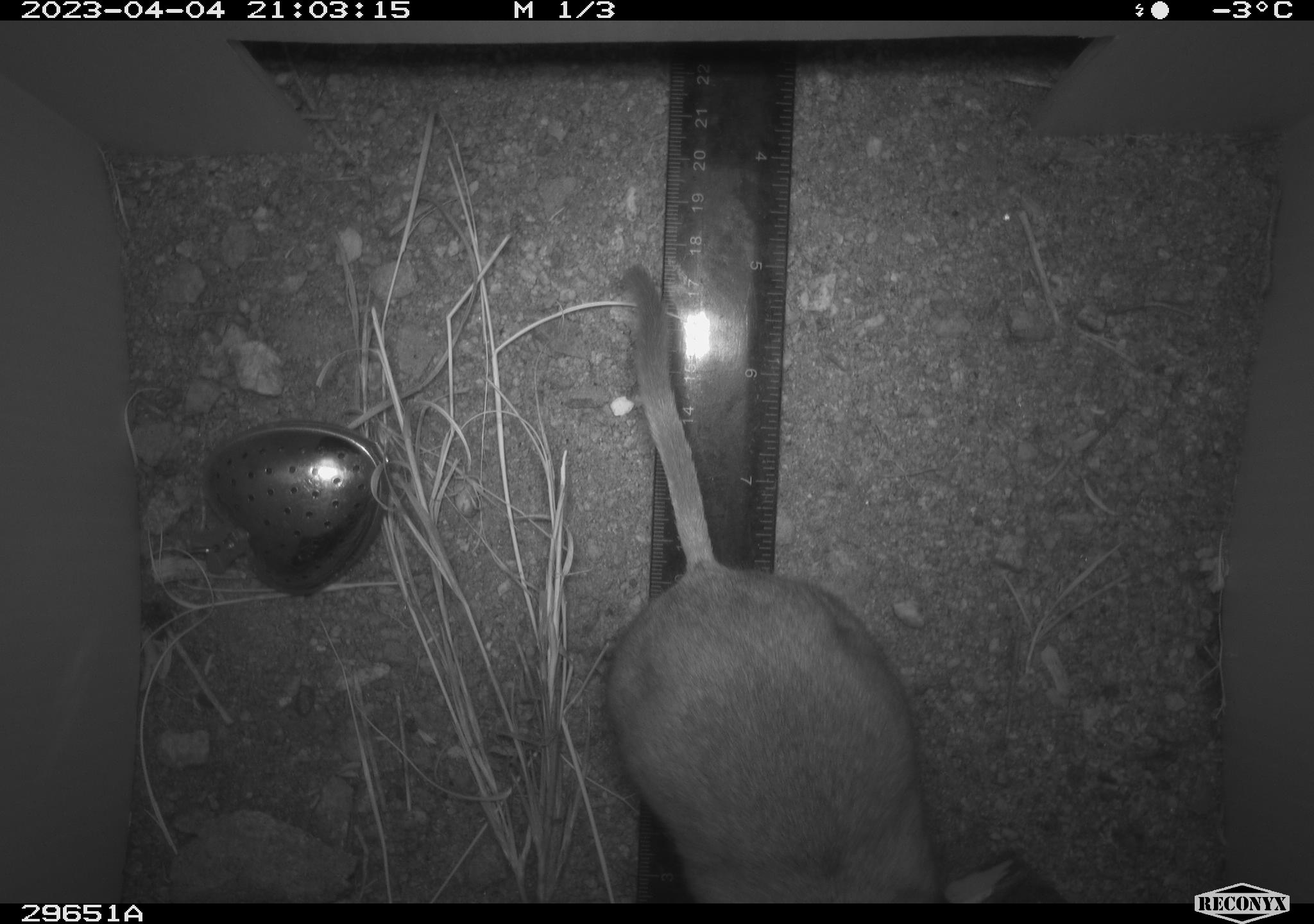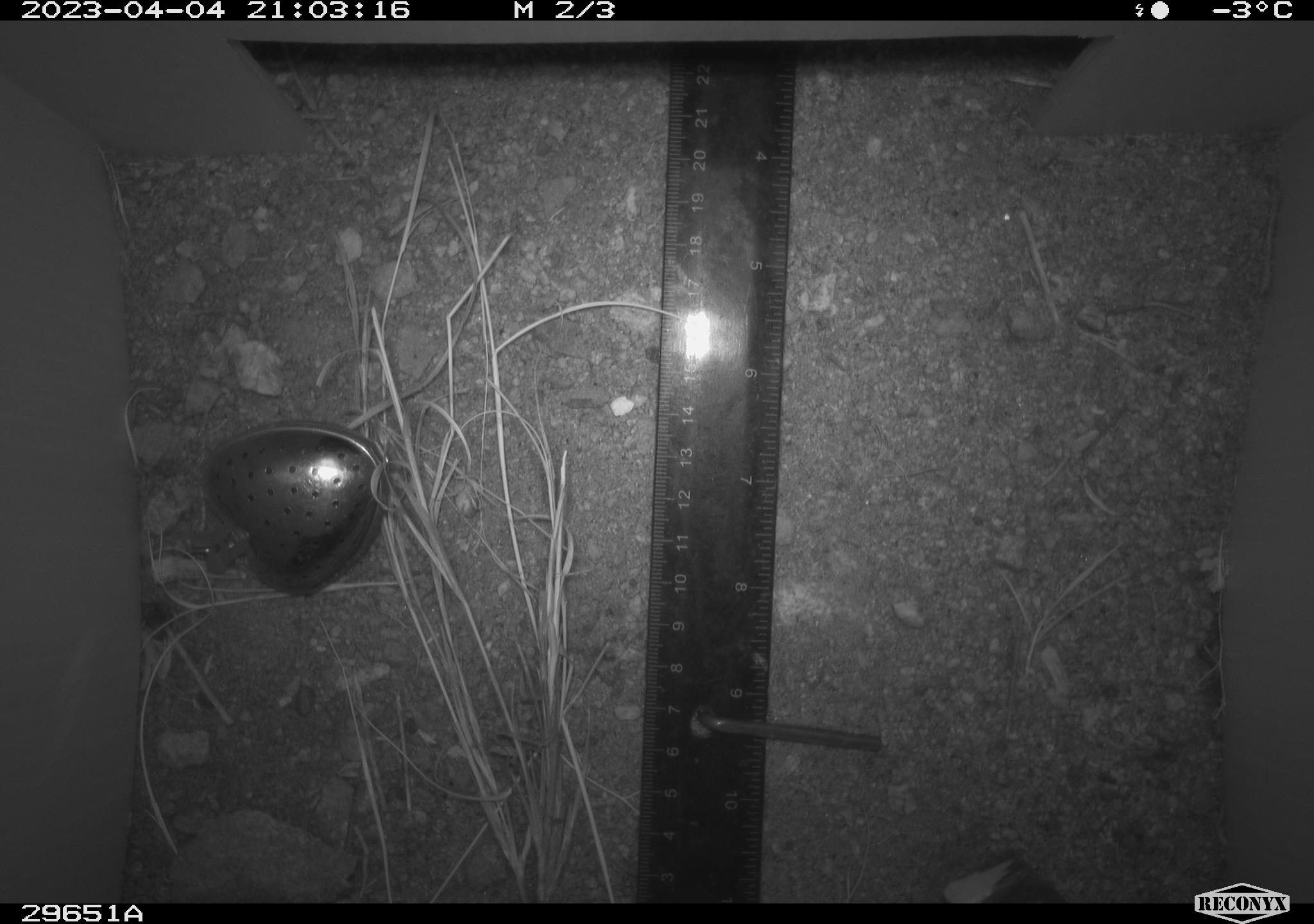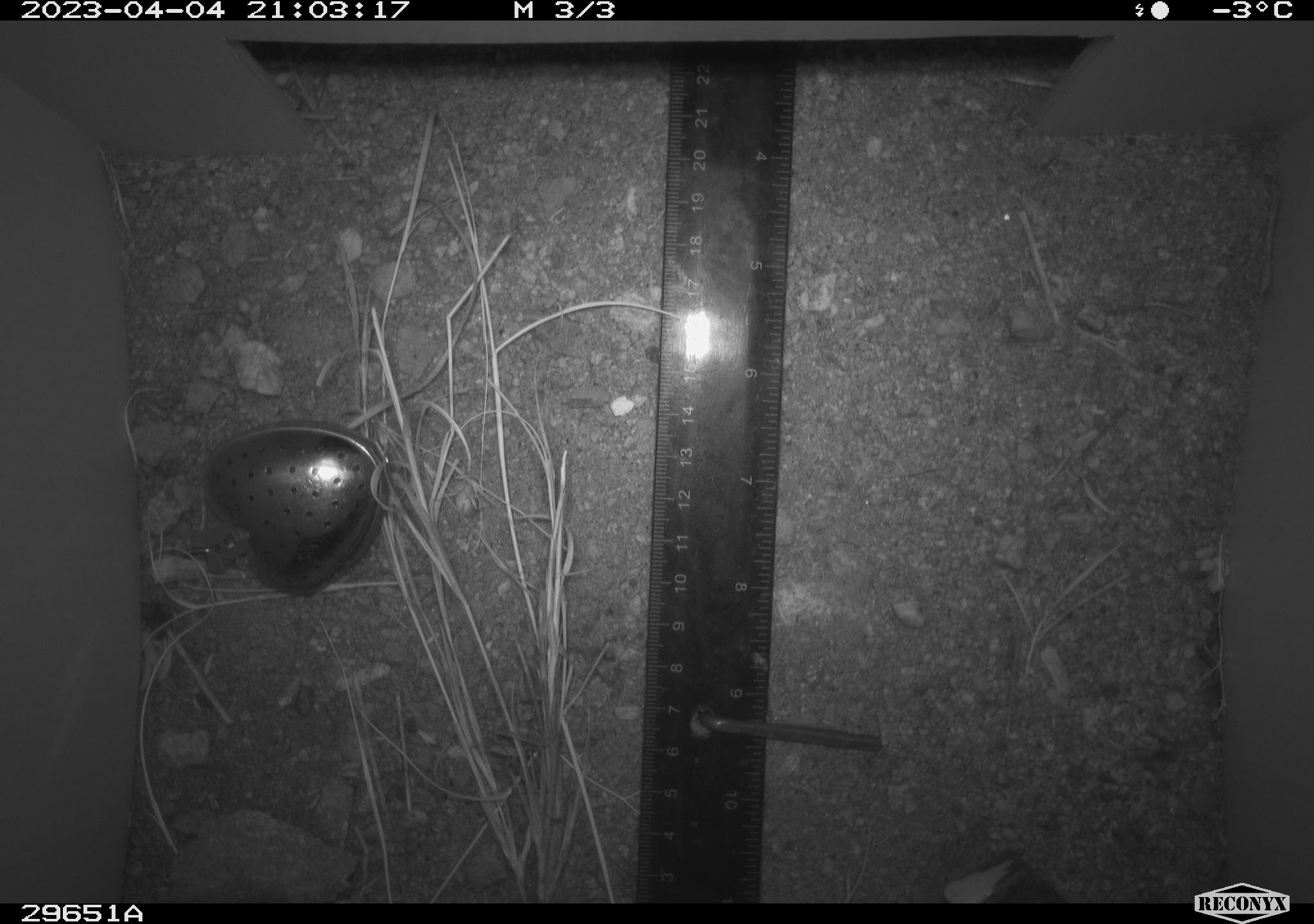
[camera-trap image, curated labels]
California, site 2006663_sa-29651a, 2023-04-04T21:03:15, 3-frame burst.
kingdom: Animalia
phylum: Chordata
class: Mammalia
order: Rodentia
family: Cricetidae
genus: Neotoma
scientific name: Neotoma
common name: pack rat or woodrat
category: neotoma species